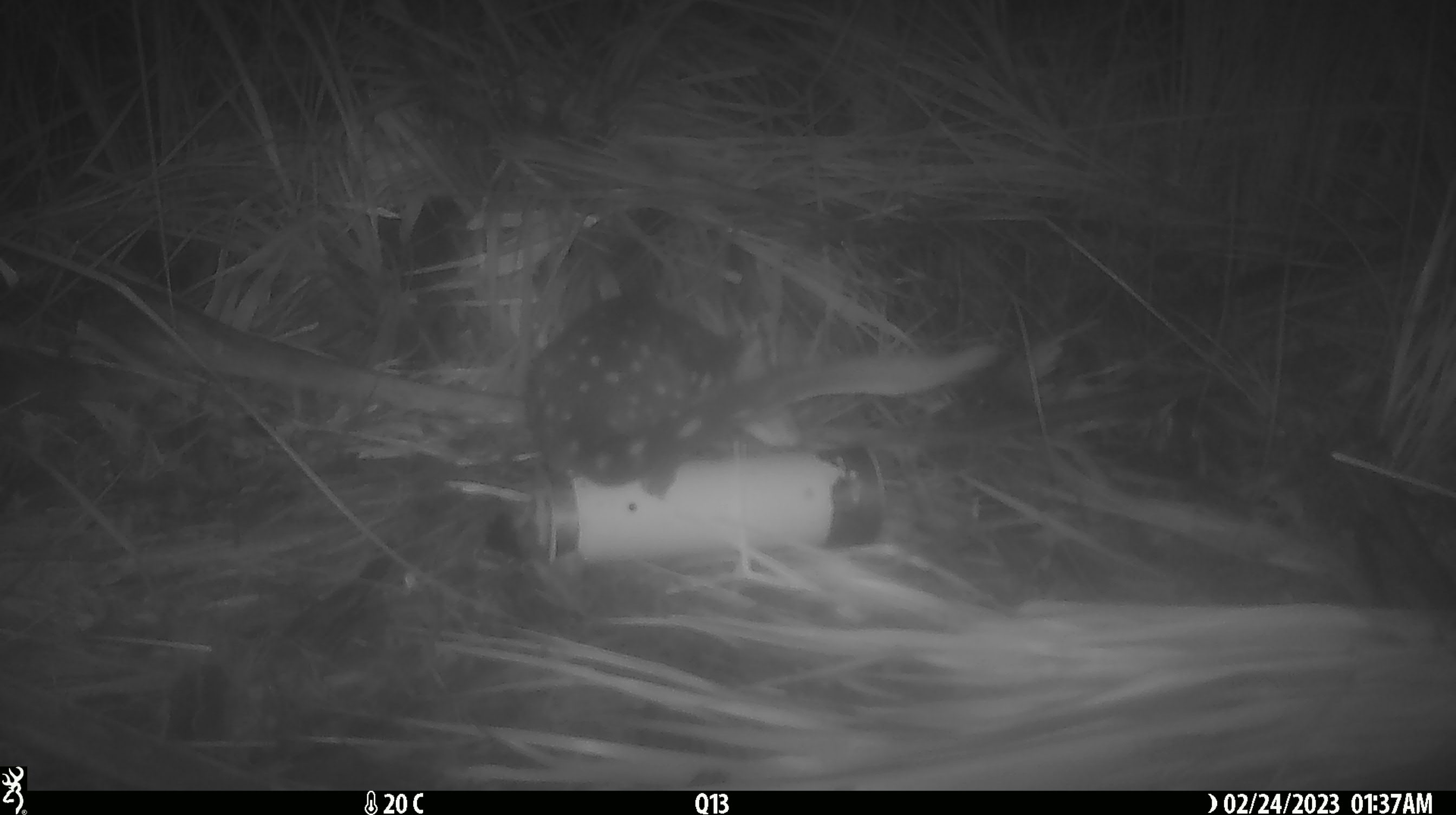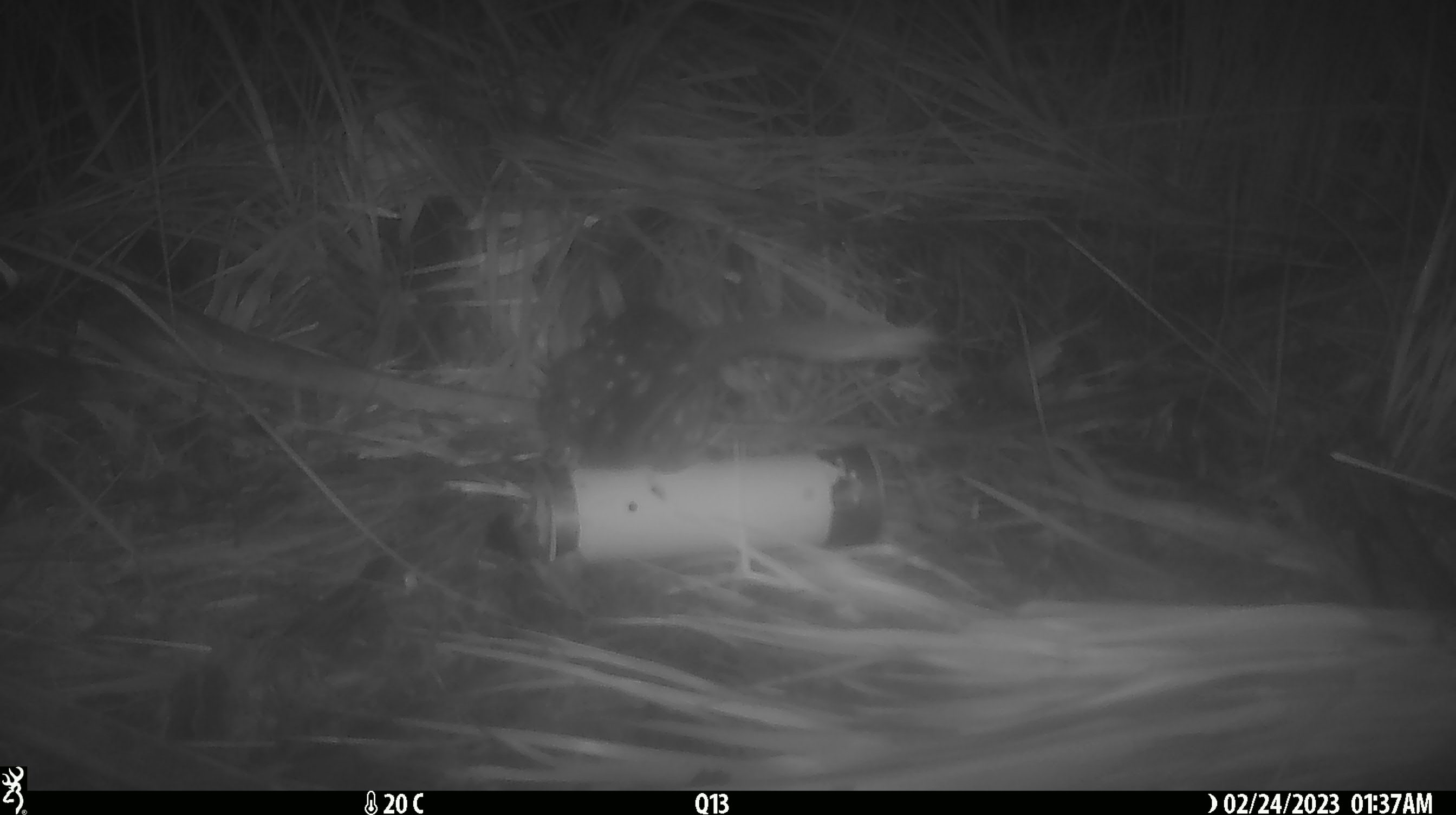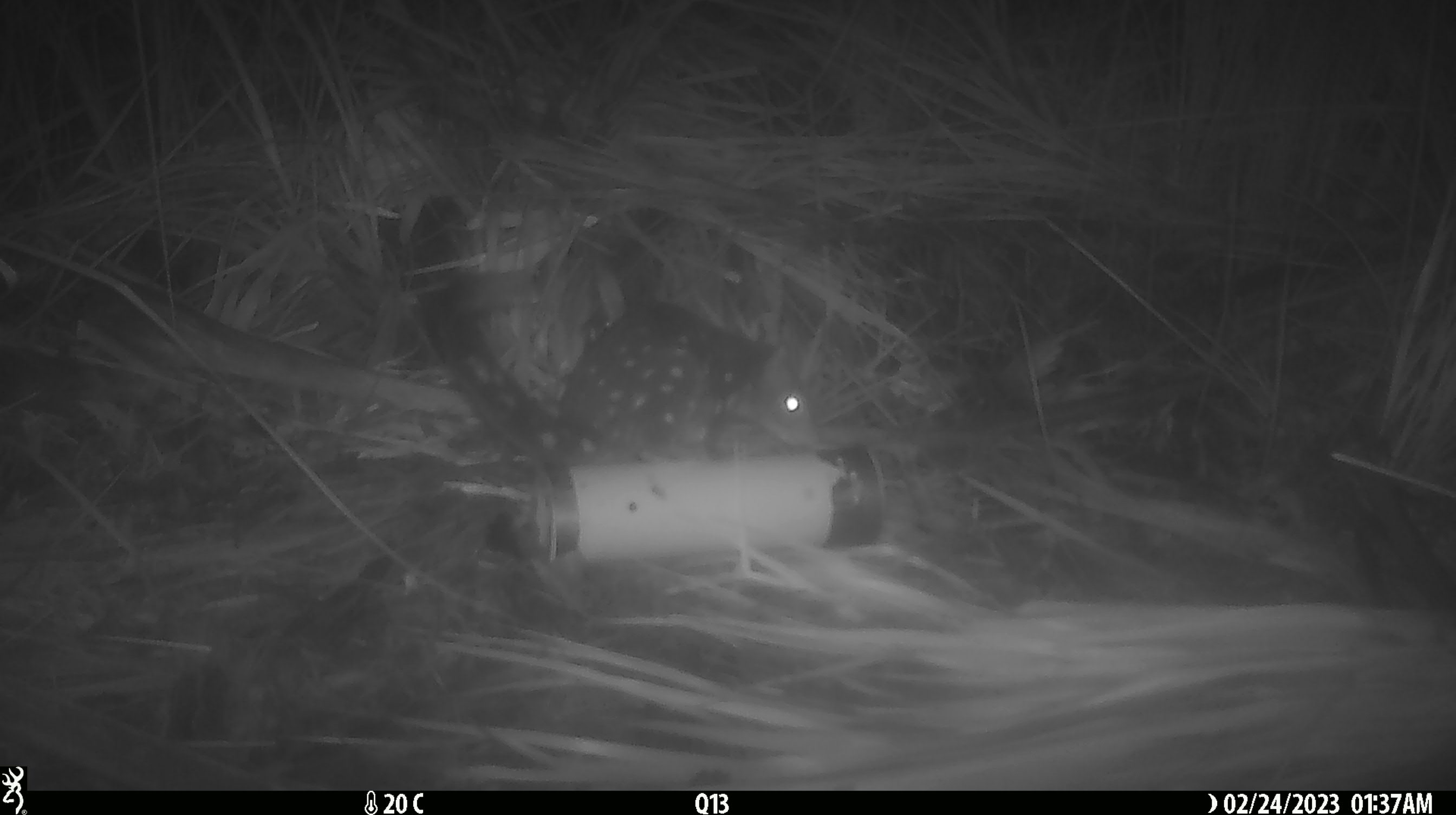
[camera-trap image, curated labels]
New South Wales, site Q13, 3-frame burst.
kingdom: Animalia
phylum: Chordata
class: Mammalia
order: Dasyuromorphia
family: Dasyuridae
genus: Dasyurus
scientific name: Dasyurus maculatus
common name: spotted-tailed quoll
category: quoll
Quoll (spotted-tailed quoll) (Dasyurus maculatus).